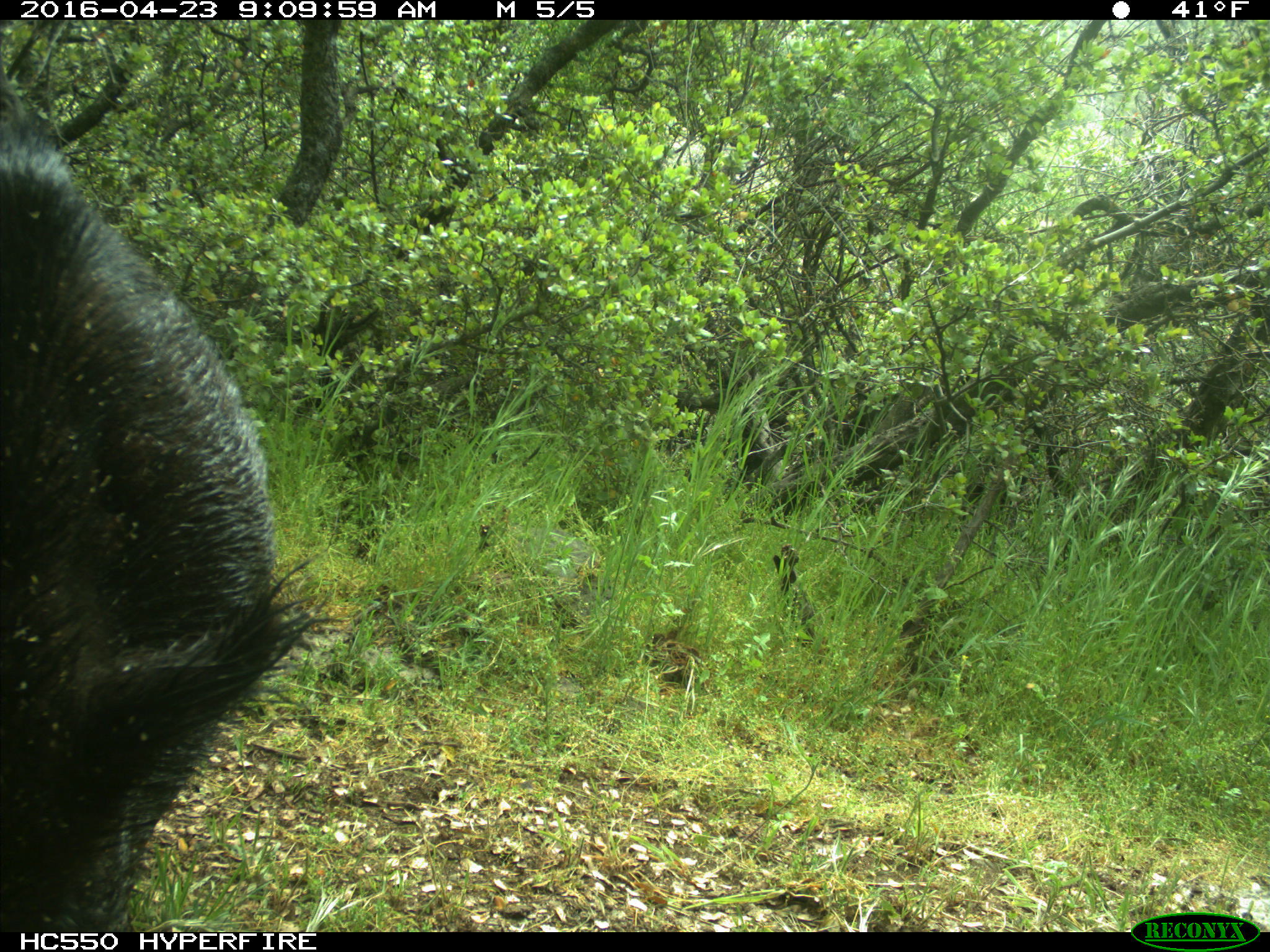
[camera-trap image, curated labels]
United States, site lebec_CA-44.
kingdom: Animalia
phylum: Chordata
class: Mammalia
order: Artiodactyla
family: Suidae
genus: Sus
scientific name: Sus scrofa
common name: wild boar